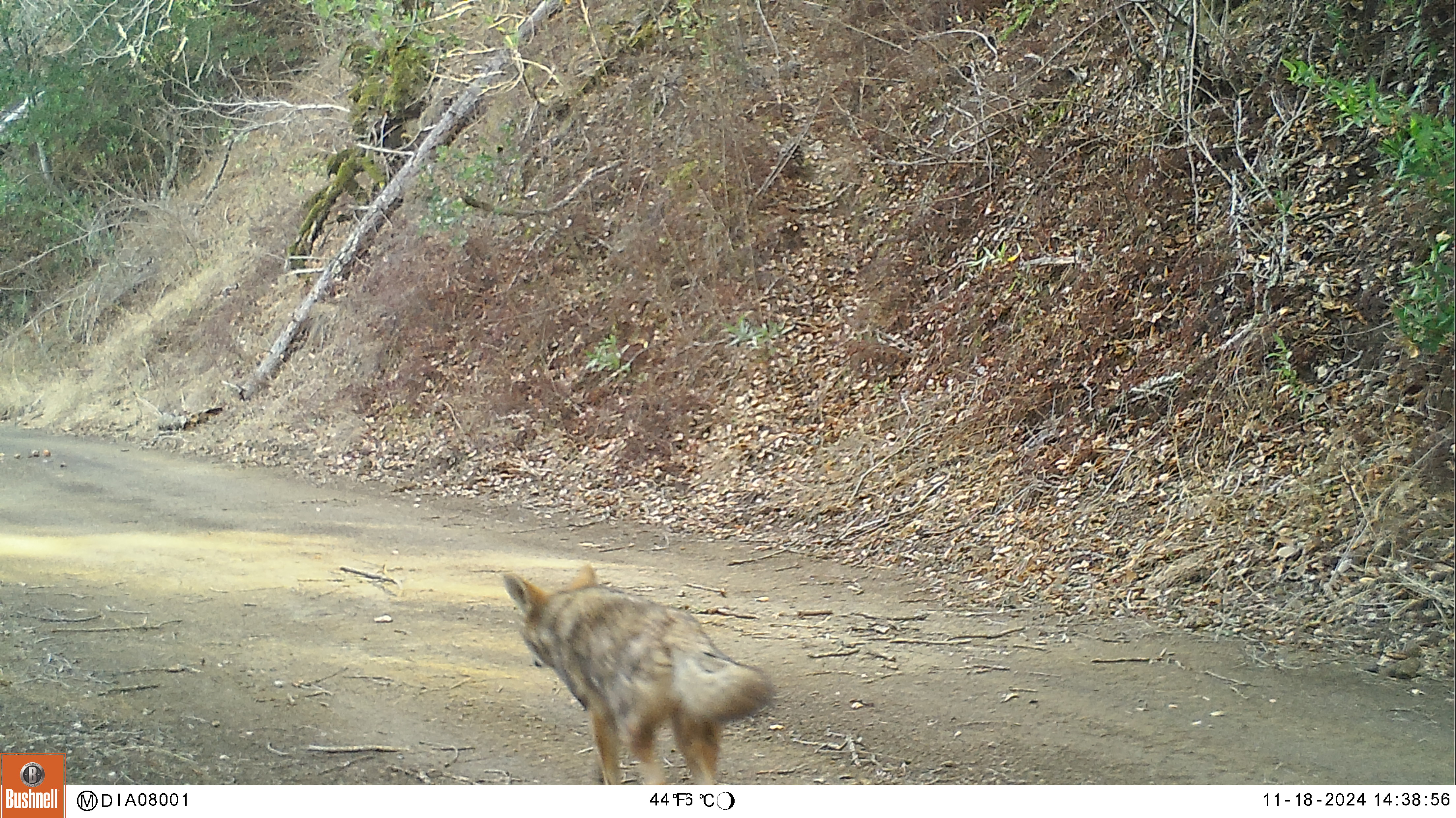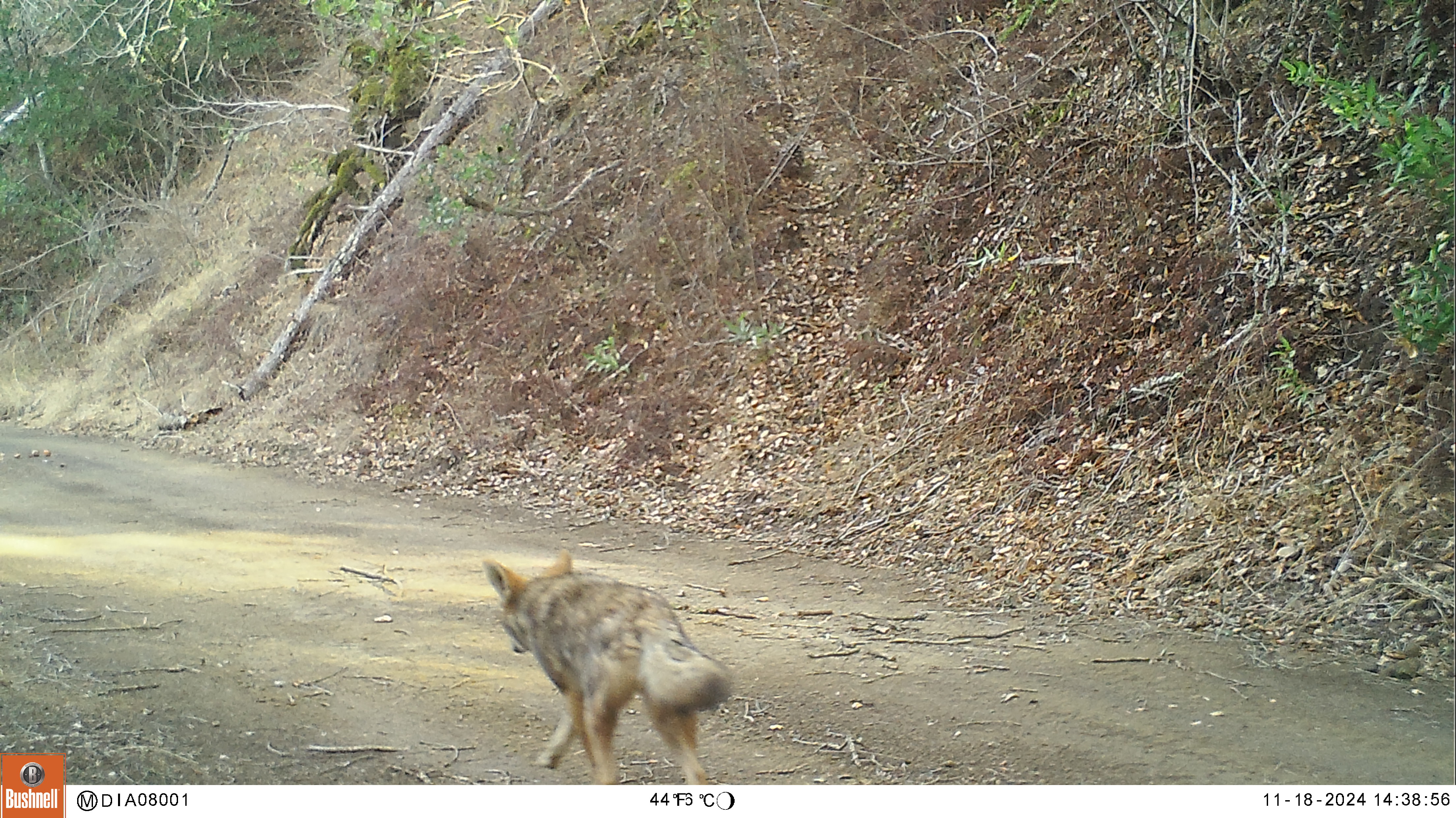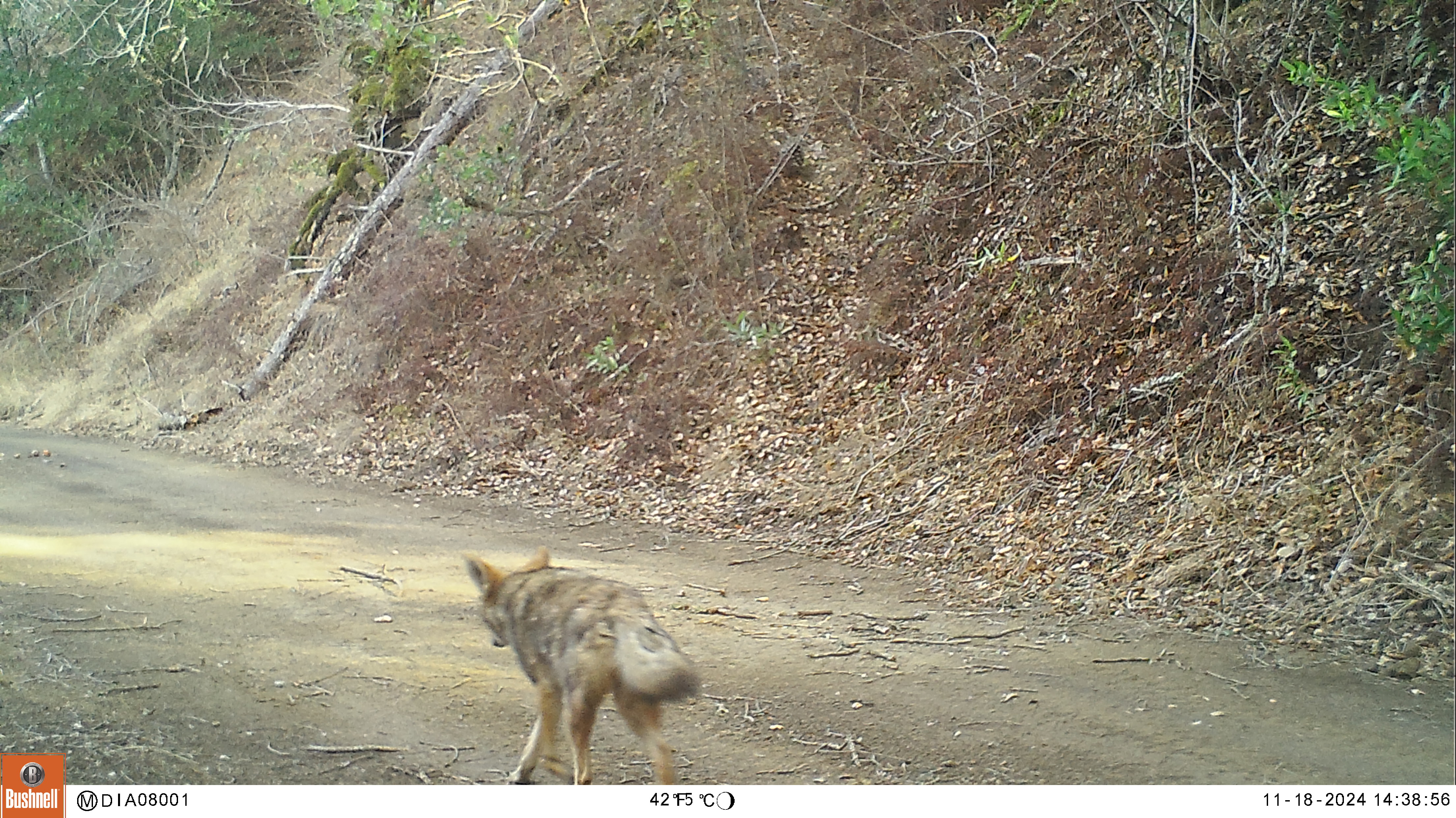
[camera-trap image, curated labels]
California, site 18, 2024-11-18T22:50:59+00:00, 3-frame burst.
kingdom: Animalia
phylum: Chordata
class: Mammalia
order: Carnivora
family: Canidae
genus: Canis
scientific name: Canis latrans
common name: coyote